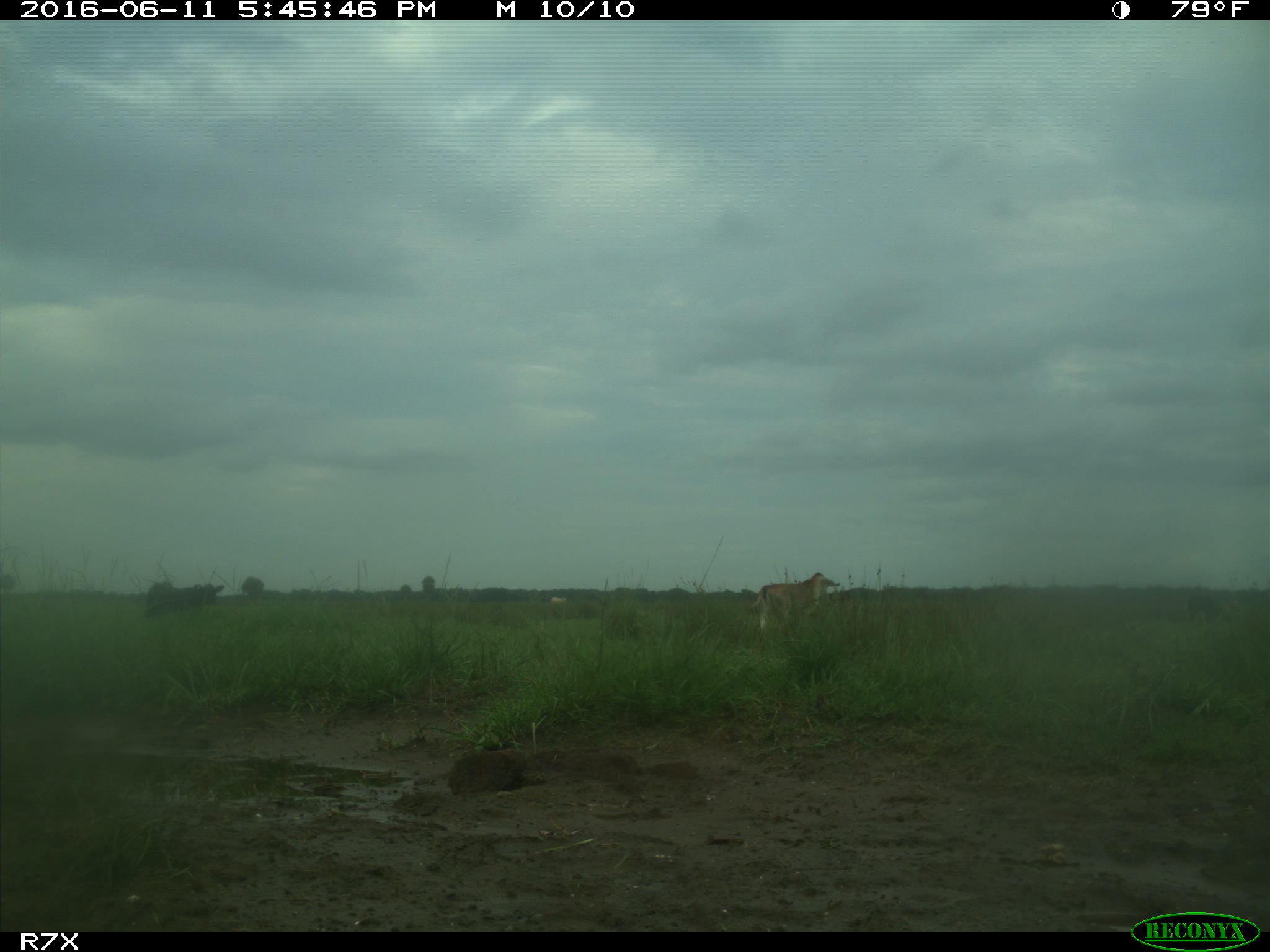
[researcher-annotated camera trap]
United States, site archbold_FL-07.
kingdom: Animalia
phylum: Chordata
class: Mammalia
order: Artiodactyla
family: Bovidae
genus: Bos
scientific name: Bos taurus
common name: domestic cow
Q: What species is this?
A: Bos taurus (domestic cow).